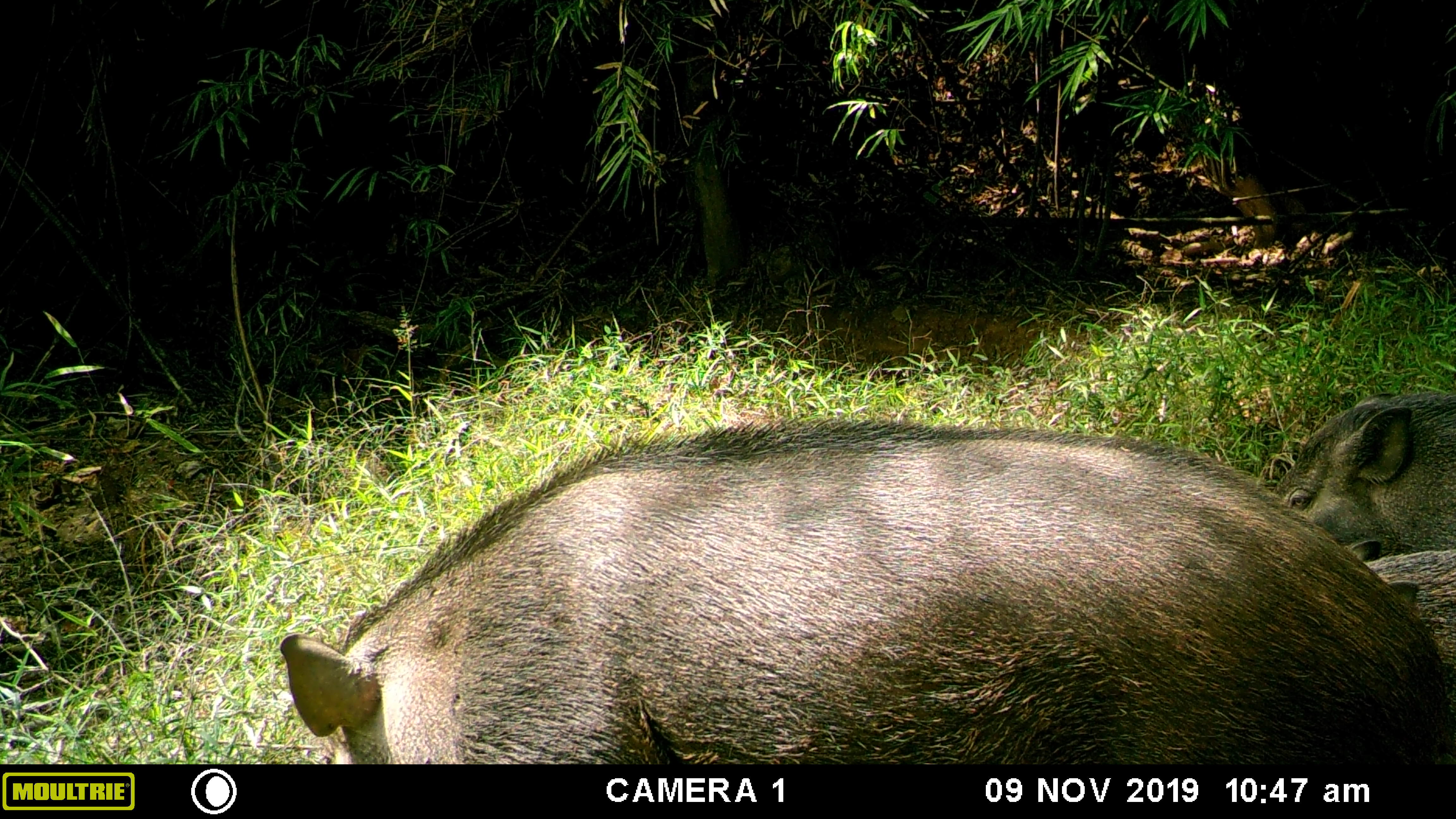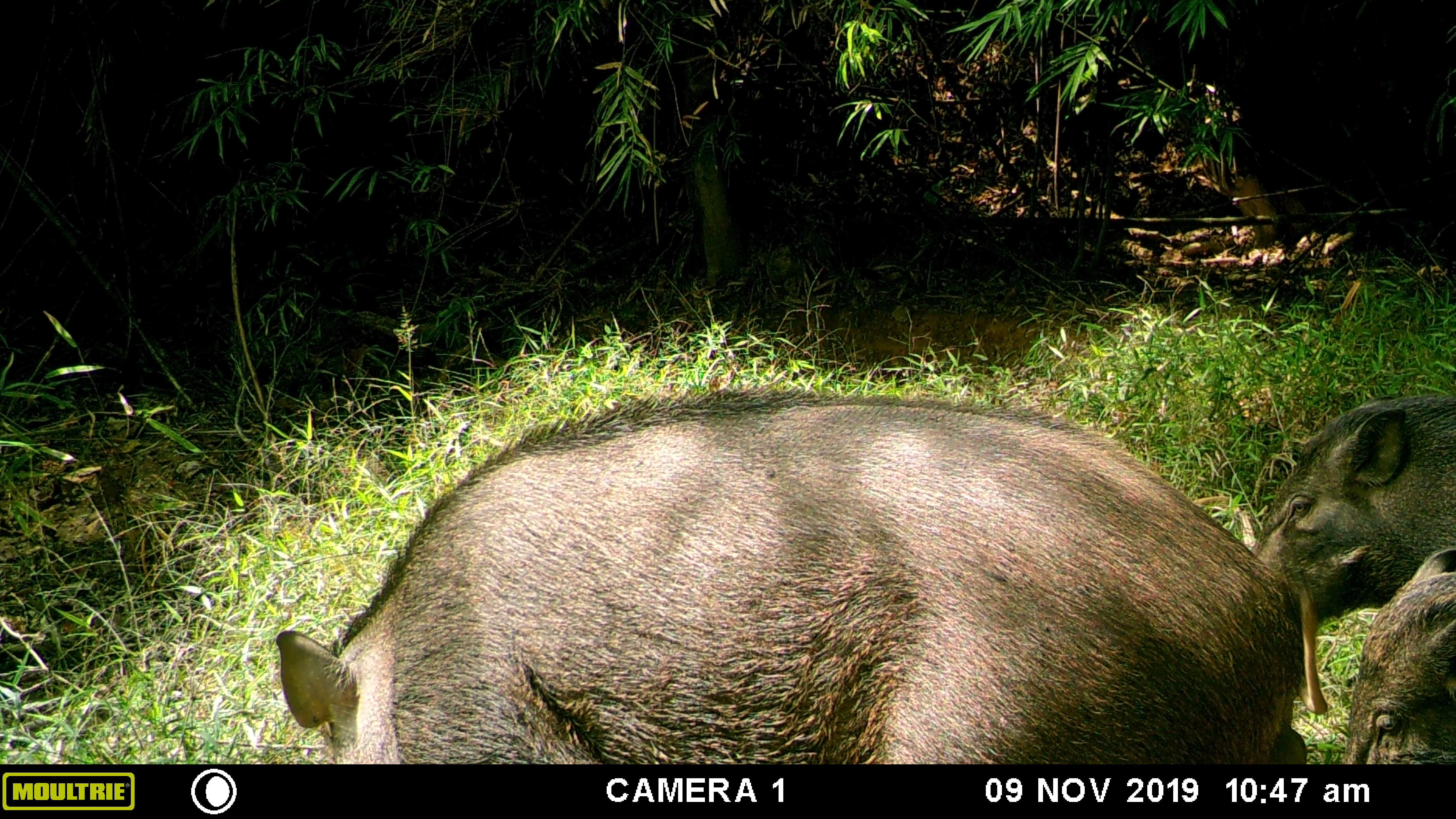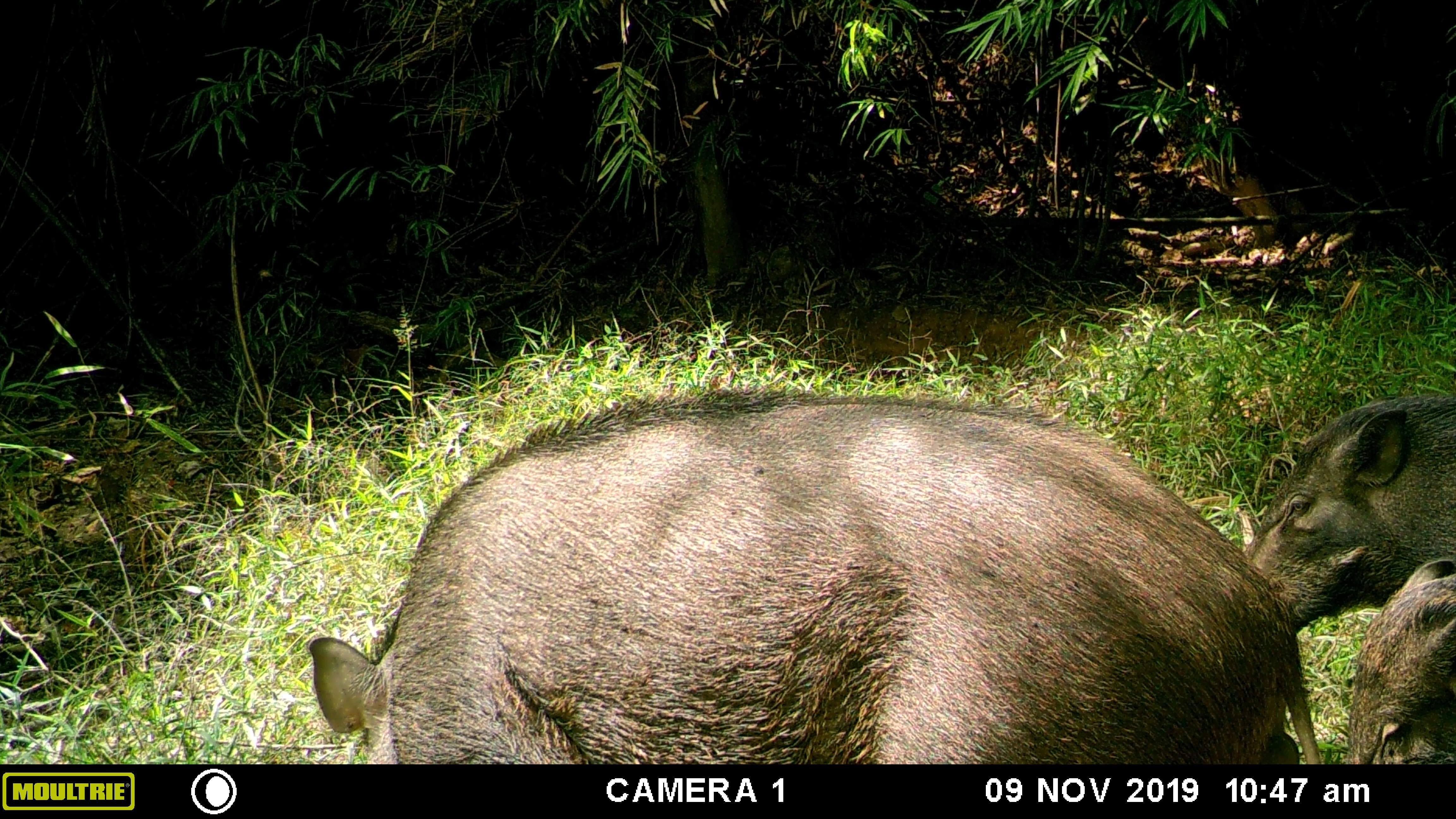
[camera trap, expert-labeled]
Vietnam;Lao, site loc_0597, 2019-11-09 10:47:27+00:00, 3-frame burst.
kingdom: Animalia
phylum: Chordata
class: Mammalia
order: Artiodactyla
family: Suidae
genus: Sus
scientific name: Sus scrofa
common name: eurasian wild pig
Eurasian wild pig (Sus scrofa). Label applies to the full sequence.